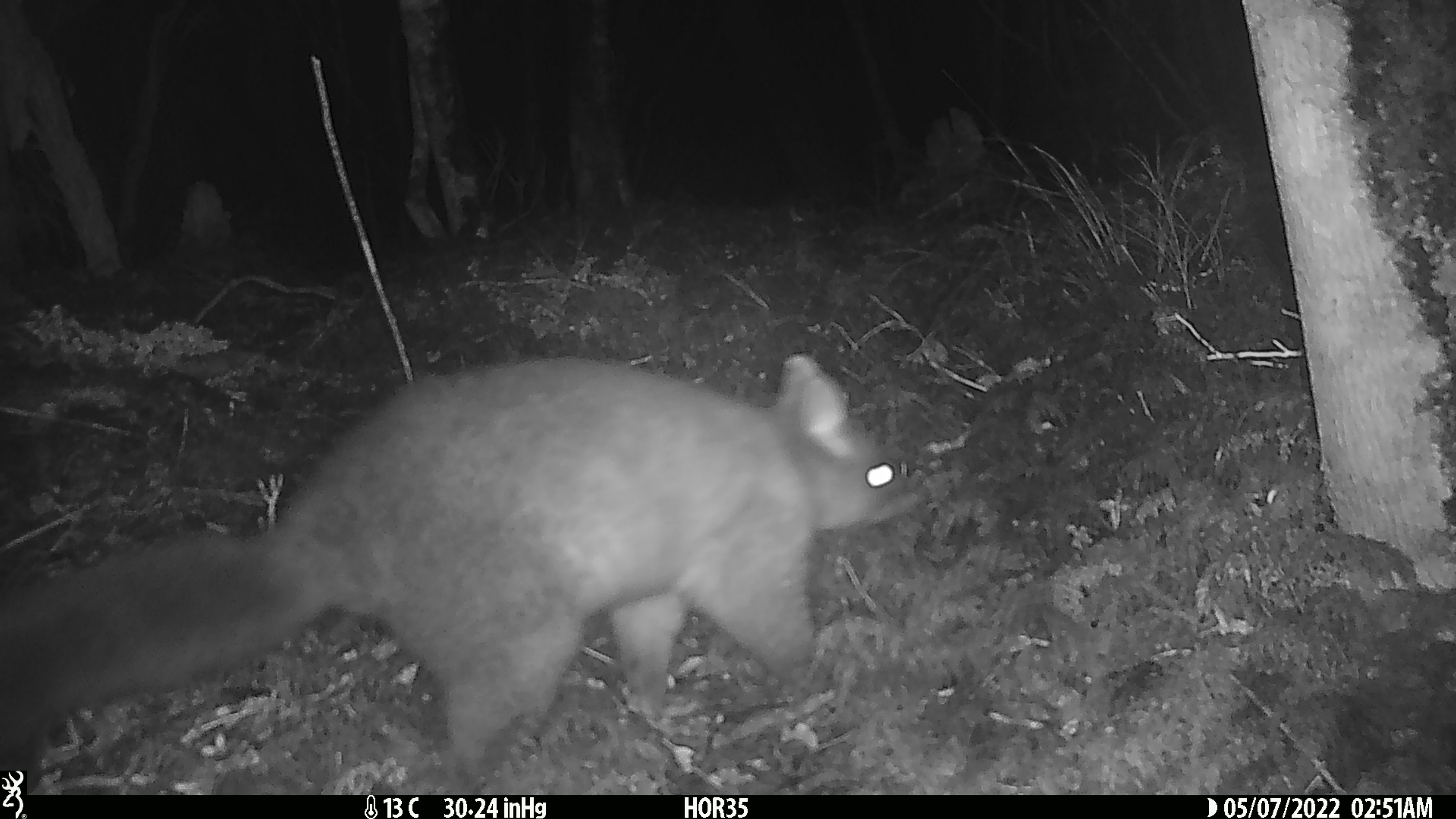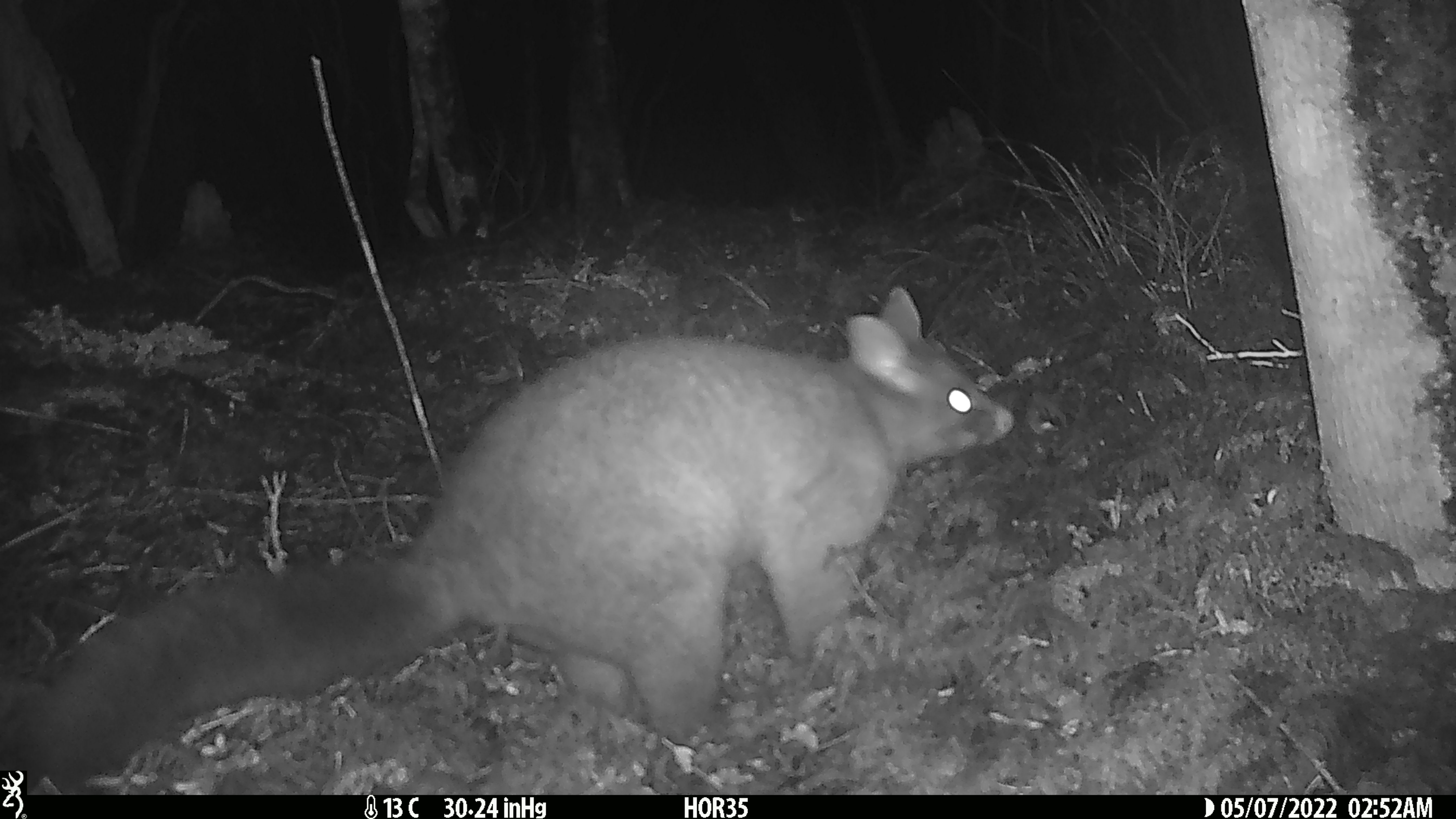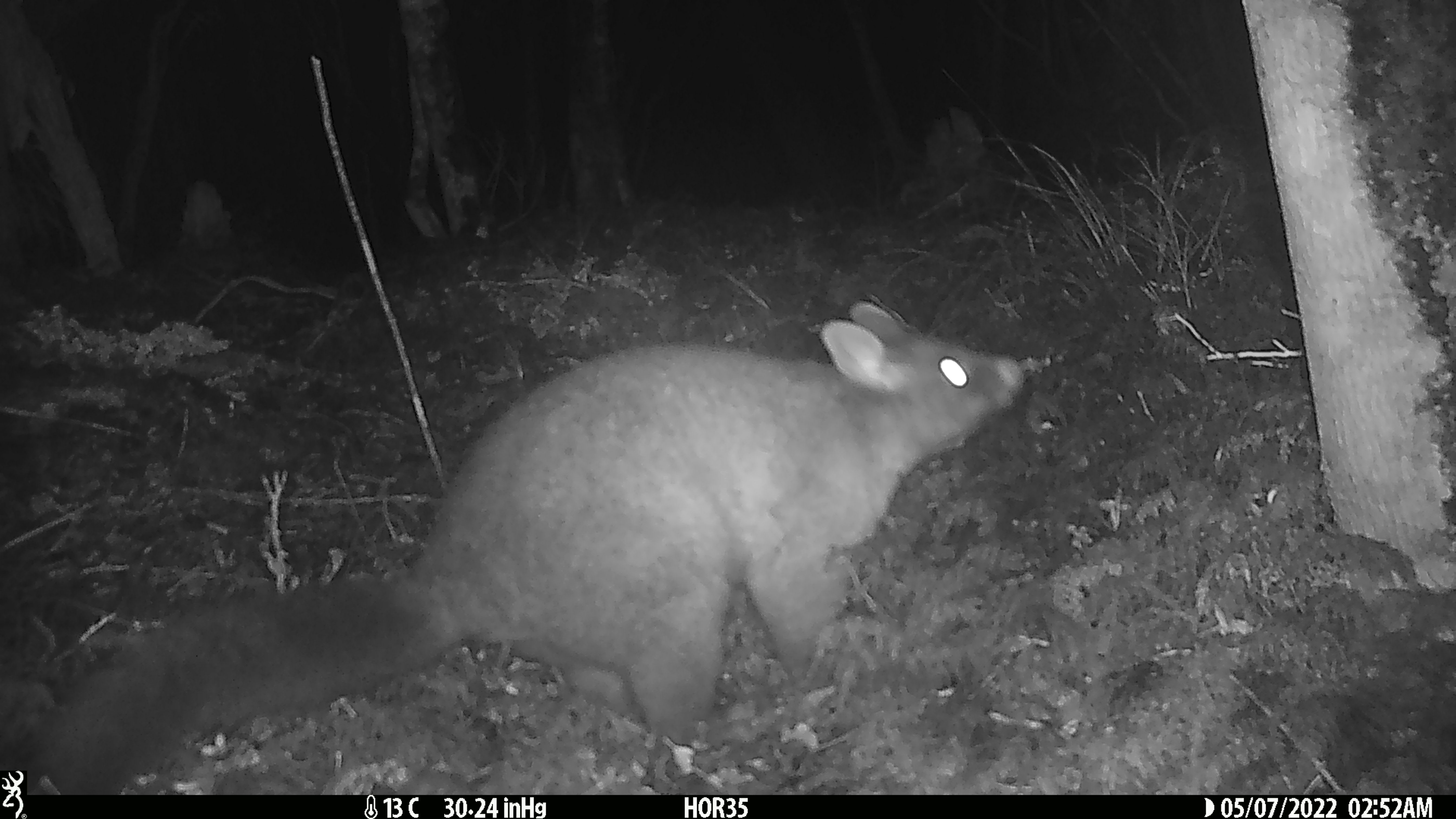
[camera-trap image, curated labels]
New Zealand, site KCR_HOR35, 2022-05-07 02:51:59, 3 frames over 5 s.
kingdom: Animalia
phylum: Chordata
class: Mammalia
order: Diprotodontia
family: Phalangeridae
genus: Trichosurus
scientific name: Trichosurus vulpecula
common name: common brushtail possum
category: possum